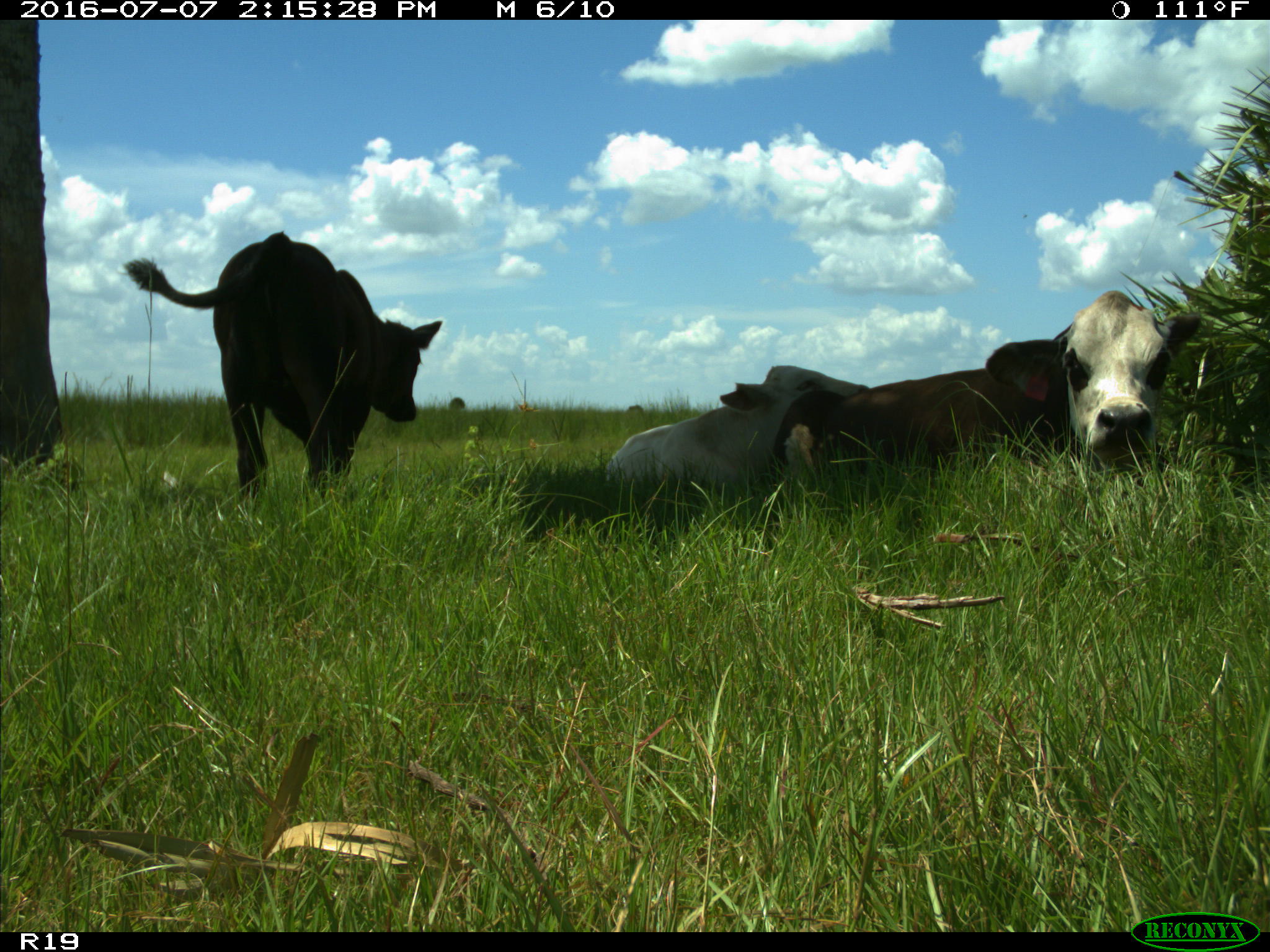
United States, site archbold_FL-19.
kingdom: Animalia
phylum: Chordata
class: Mammalia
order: Artiodactyla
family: Bovidae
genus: Bos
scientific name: Bos taurus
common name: domestic cow